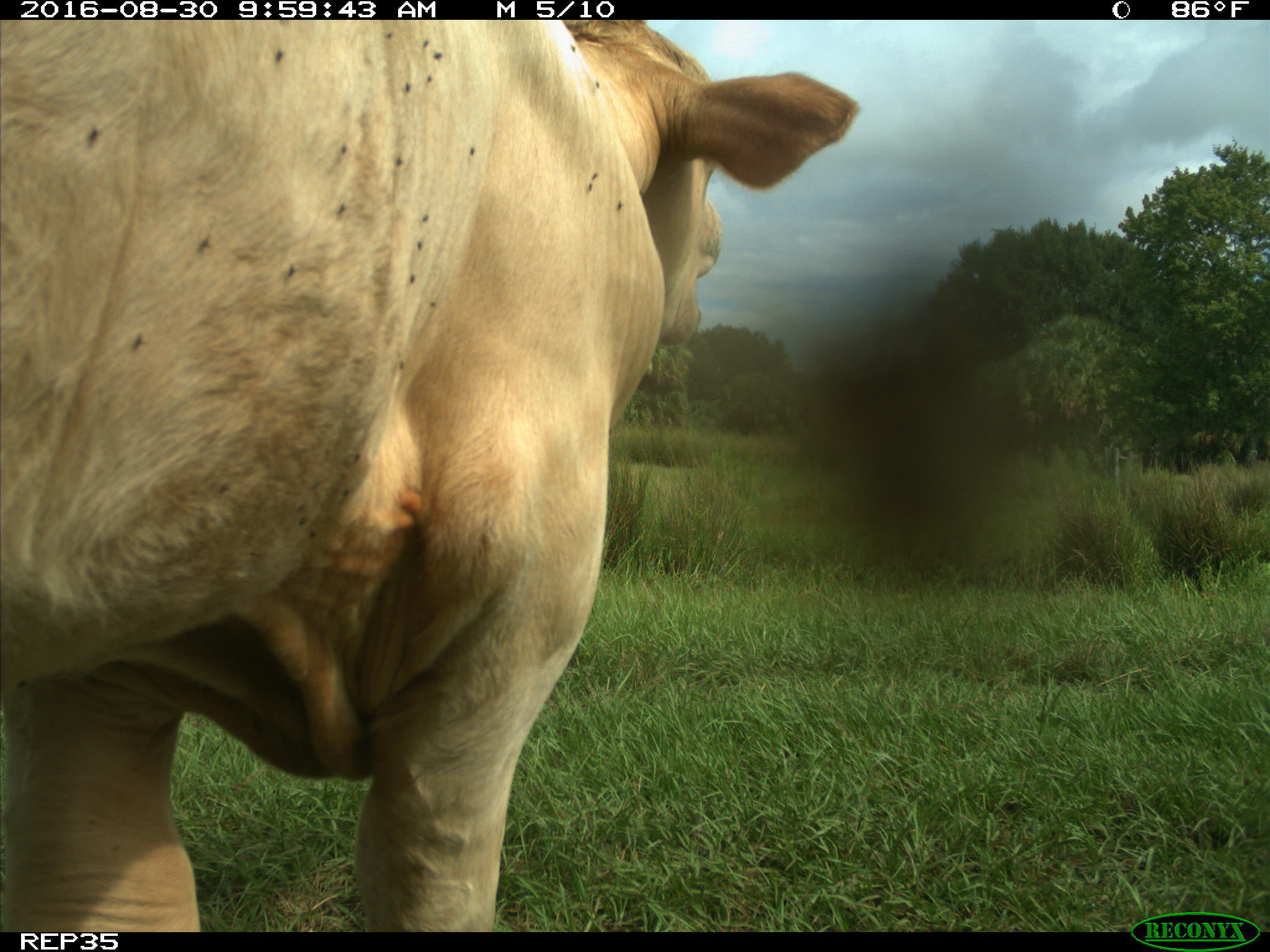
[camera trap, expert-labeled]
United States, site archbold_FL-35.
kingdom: Animalia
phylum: Chordata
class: Mammalia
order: Artiodactyla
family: Bovidae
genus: Bos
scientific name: Bos taurus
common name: domestic cow